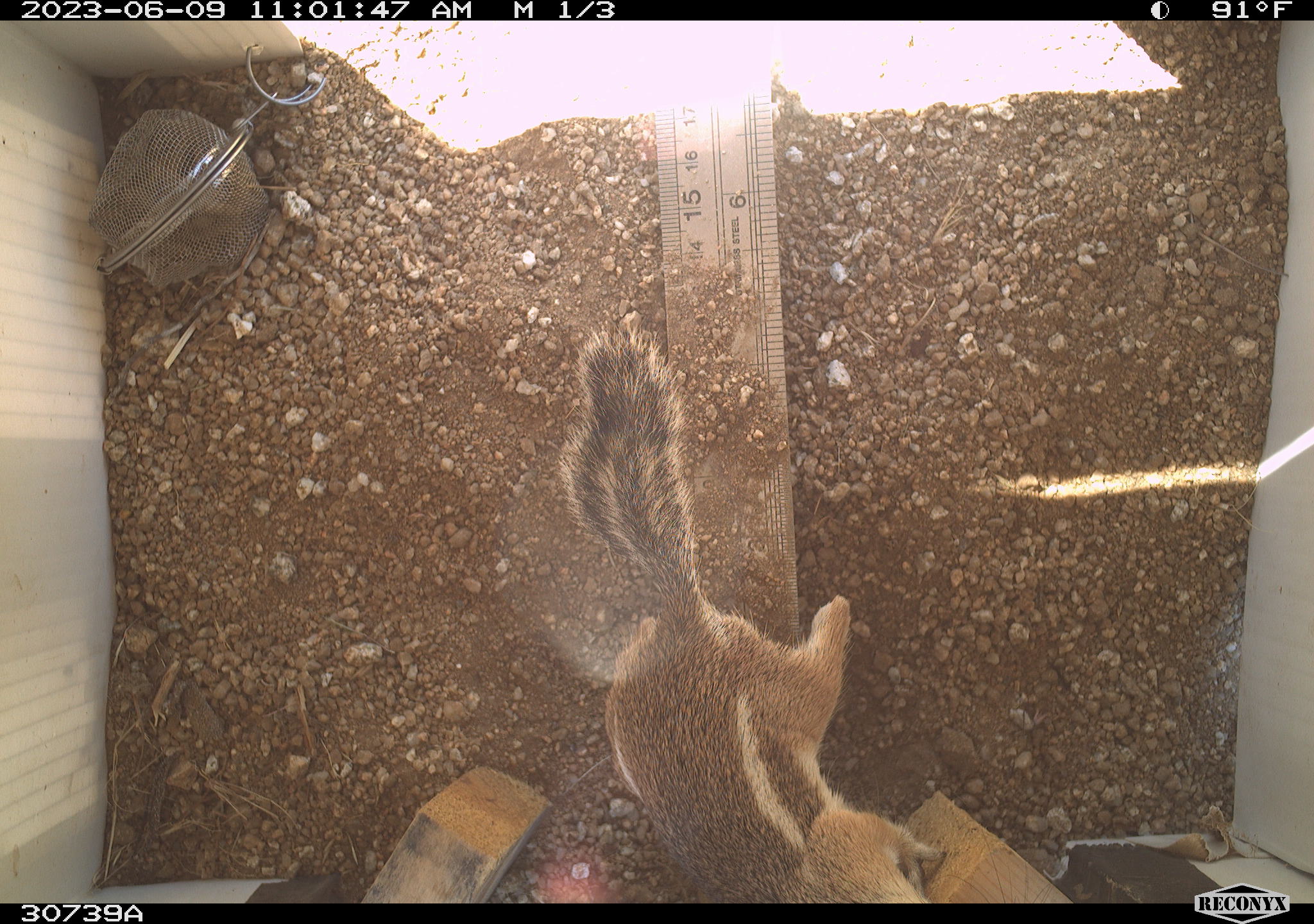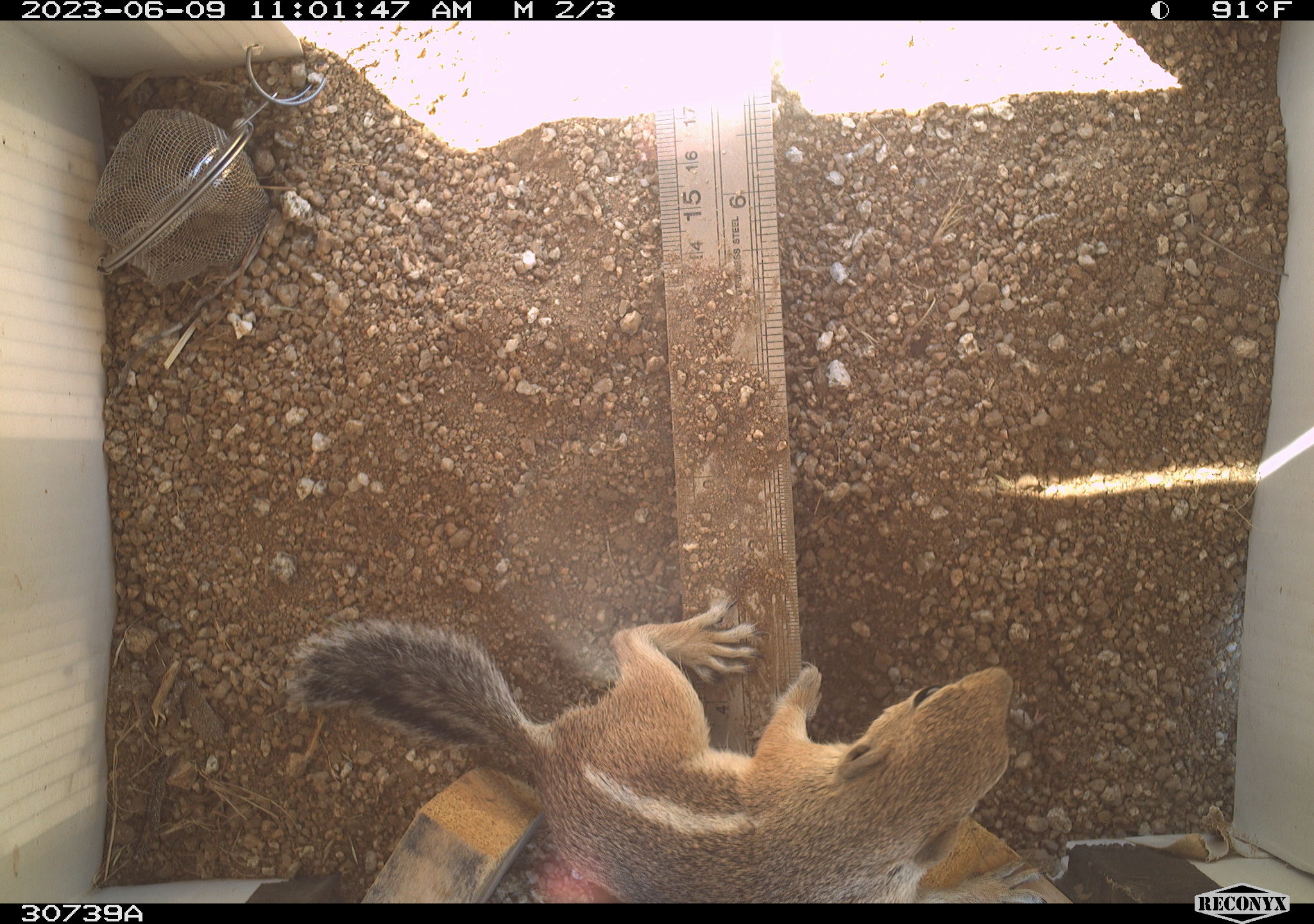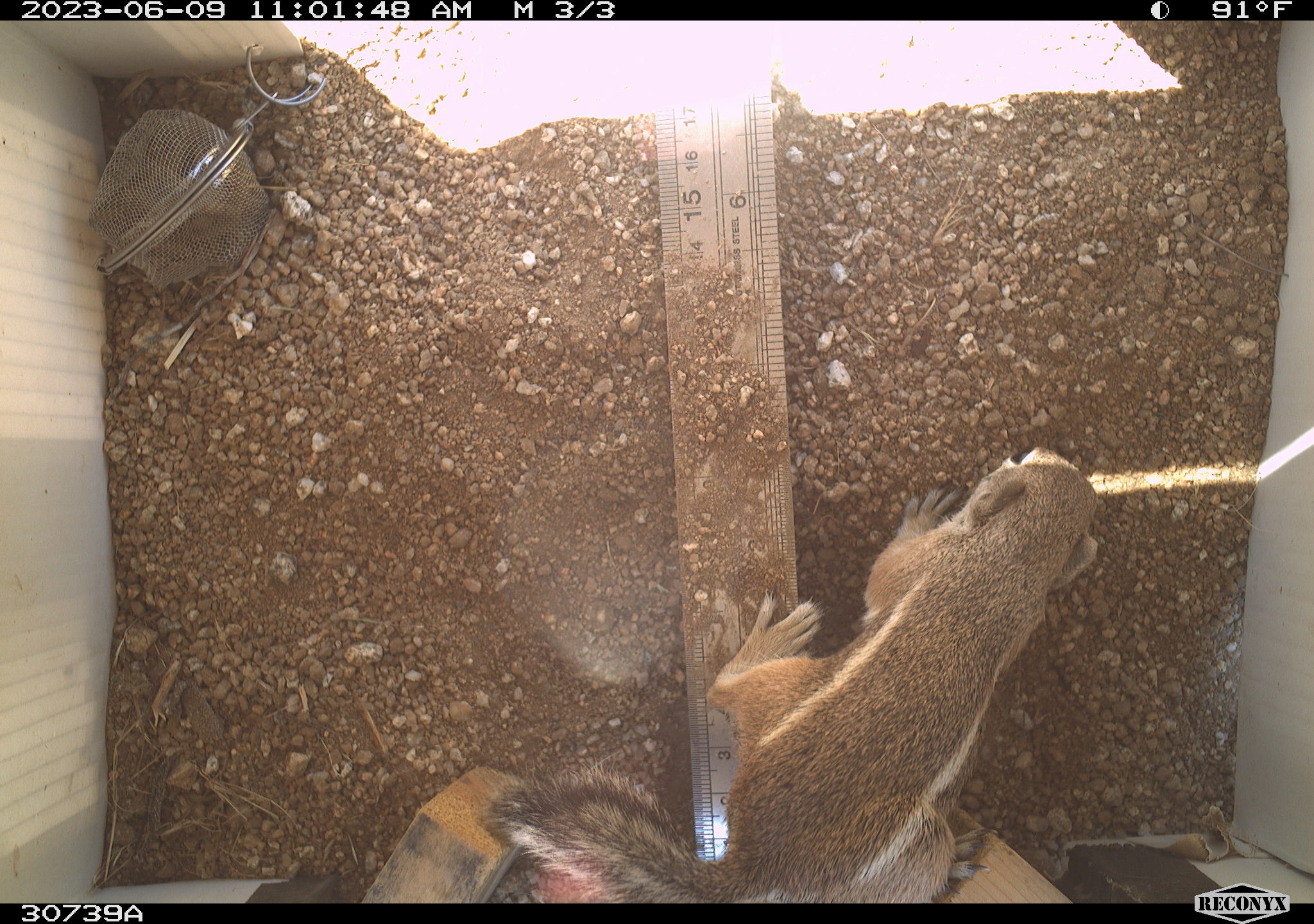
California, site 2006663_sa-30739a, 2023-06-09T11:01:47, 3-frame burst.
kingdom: Animalia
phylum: Chordata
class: Mammalia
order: Rodentia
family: Sciuridae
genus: Ammospermophilus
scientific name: Ammospermophilus leucurus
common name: white-tailed antelope squirrel